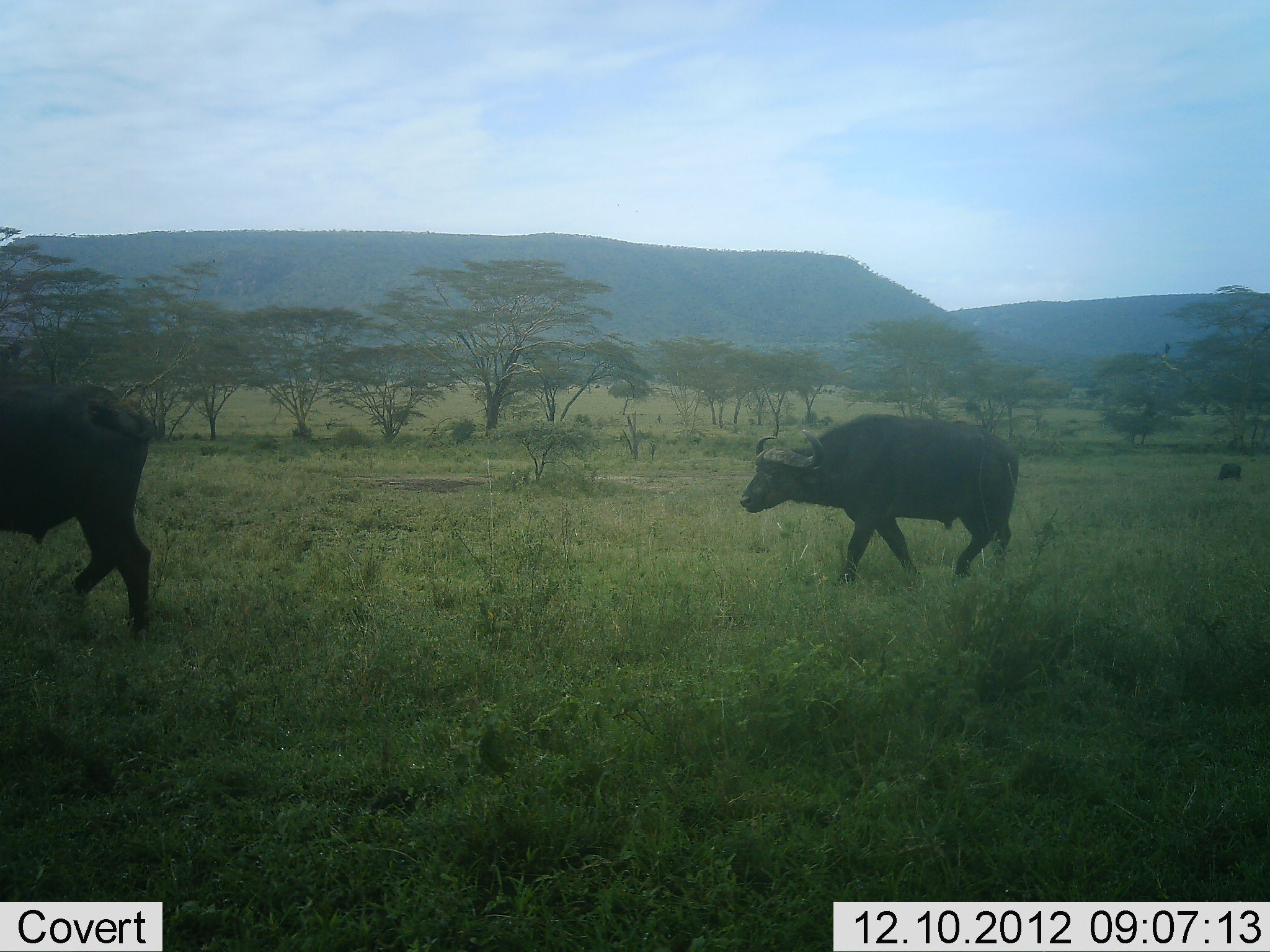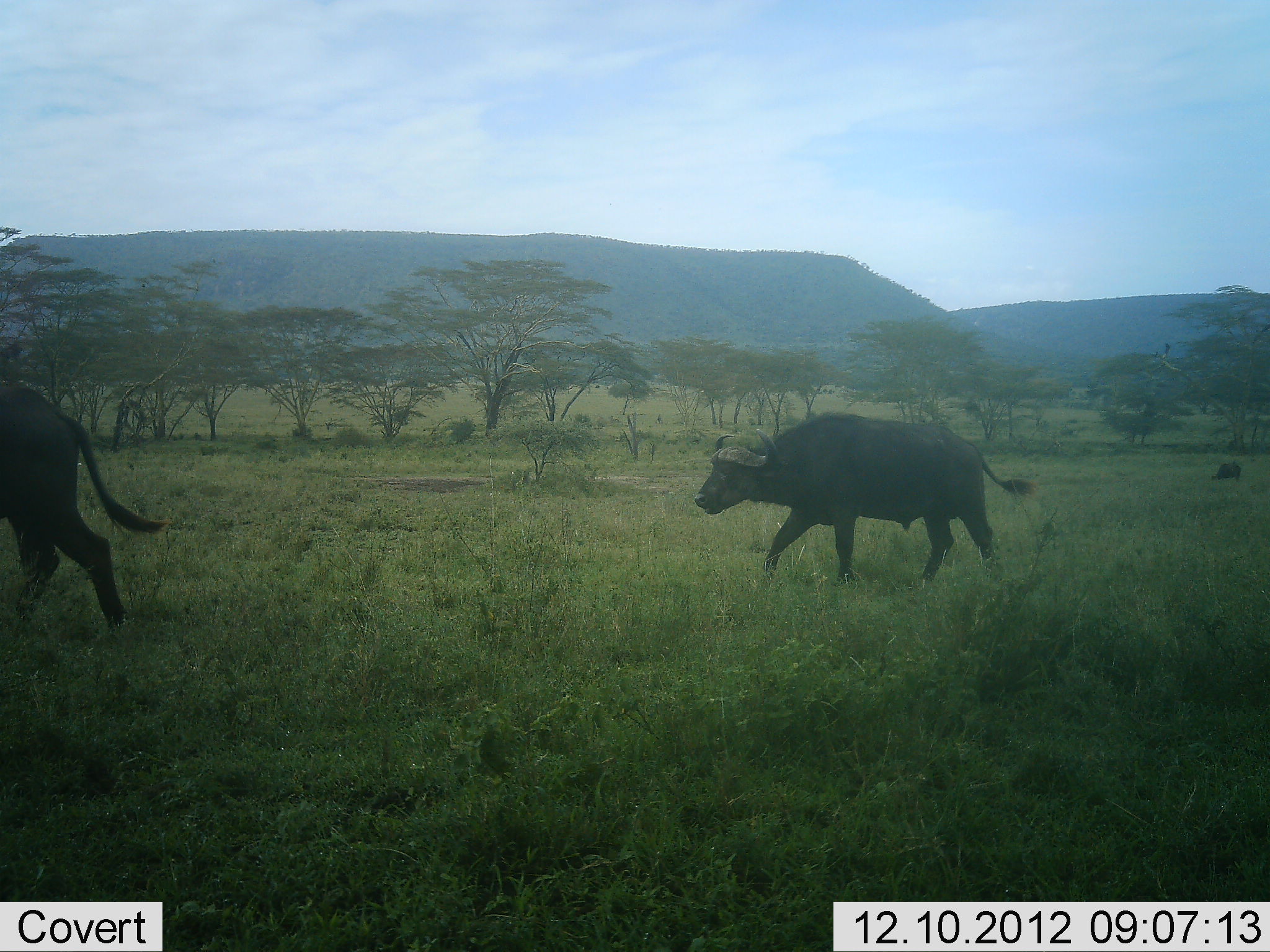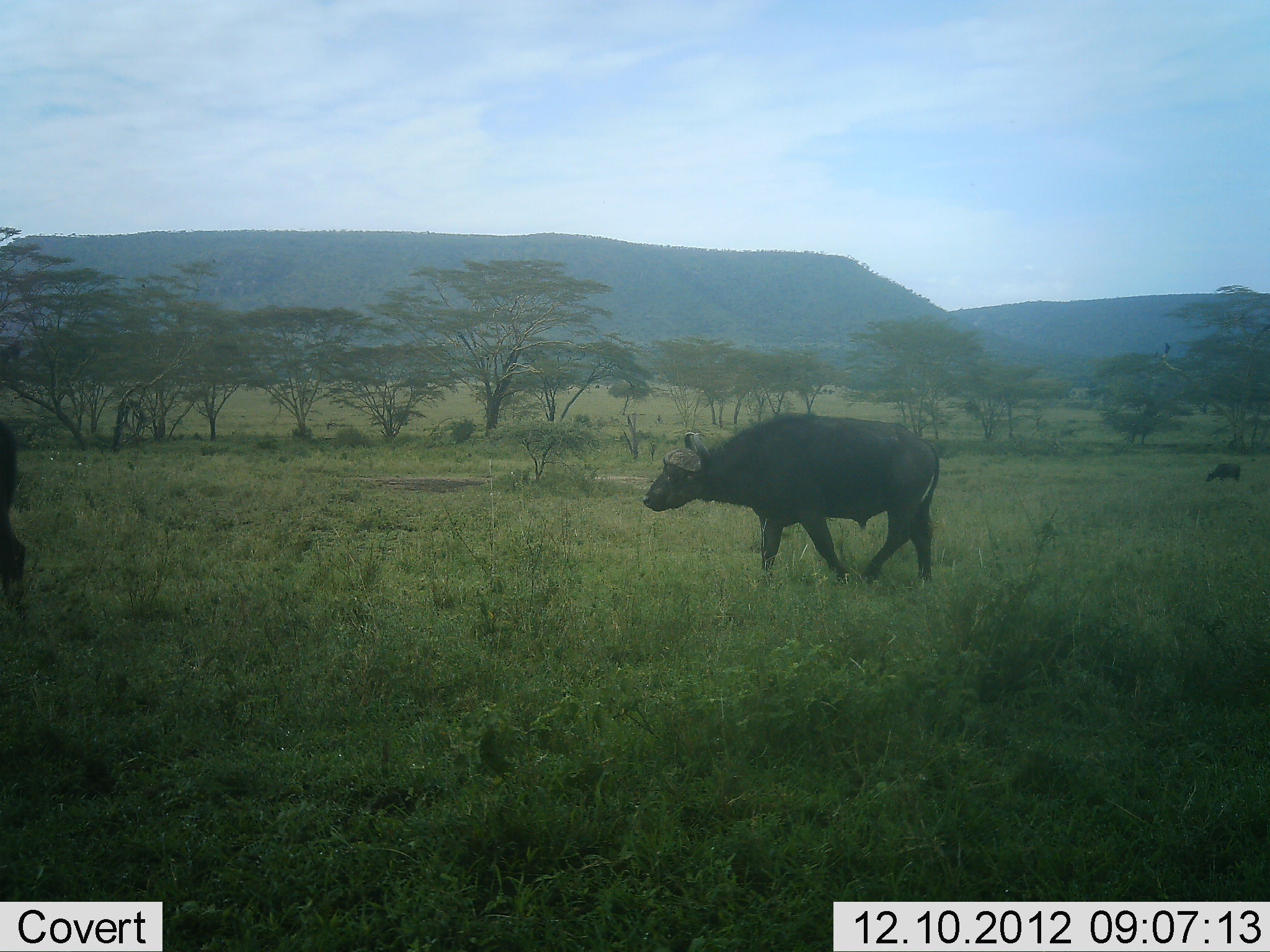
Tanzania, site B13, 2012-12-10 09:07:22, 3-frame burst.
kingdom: Animalia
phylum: Chordata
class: Mammalia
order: Artiodactyla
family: Bovidae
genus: Syncerus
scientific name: Syncerus caffer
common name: cape buffalo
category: buffalo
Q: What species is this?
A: Buffalo (cape buffalo) (Syncerus caffer).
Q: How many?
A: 3.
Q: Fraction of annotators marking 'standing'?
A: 20%.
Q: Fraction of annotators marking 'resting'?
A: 0%.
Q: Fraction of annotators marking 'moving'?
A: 90%.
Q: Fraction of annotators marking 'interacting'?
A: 0%.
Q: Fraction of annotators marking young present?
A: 0%.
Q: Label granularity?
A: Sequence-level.